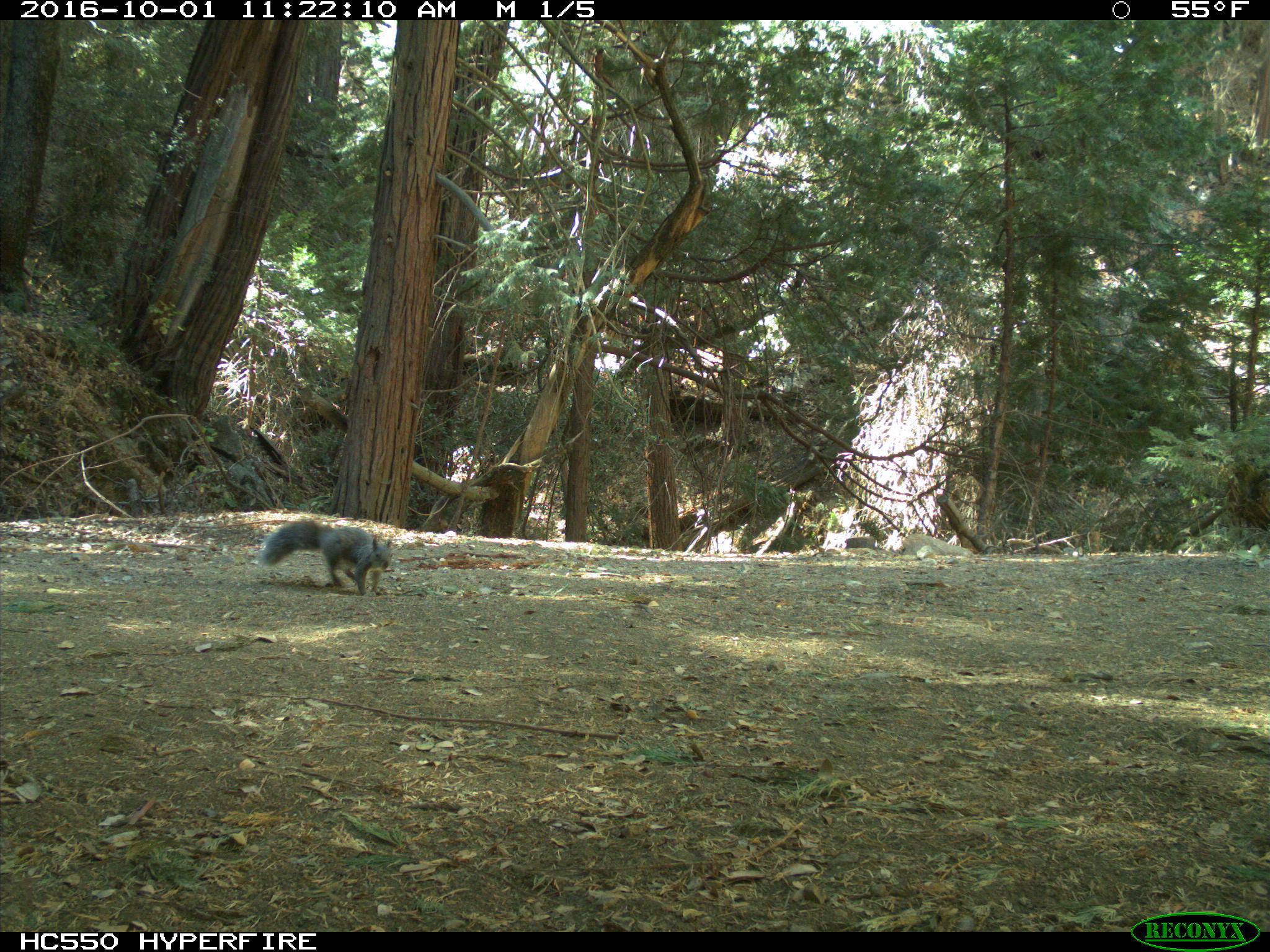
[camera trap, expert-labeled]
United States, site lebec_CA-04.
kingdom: Animalia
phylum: Chordata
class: Mammalia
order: Rodentia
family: Sciuridae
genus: Sciurus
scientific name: Sciurus carolinensis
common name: eastern gray squirrel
Sciurus carolinensis (eastern gray squirrel).